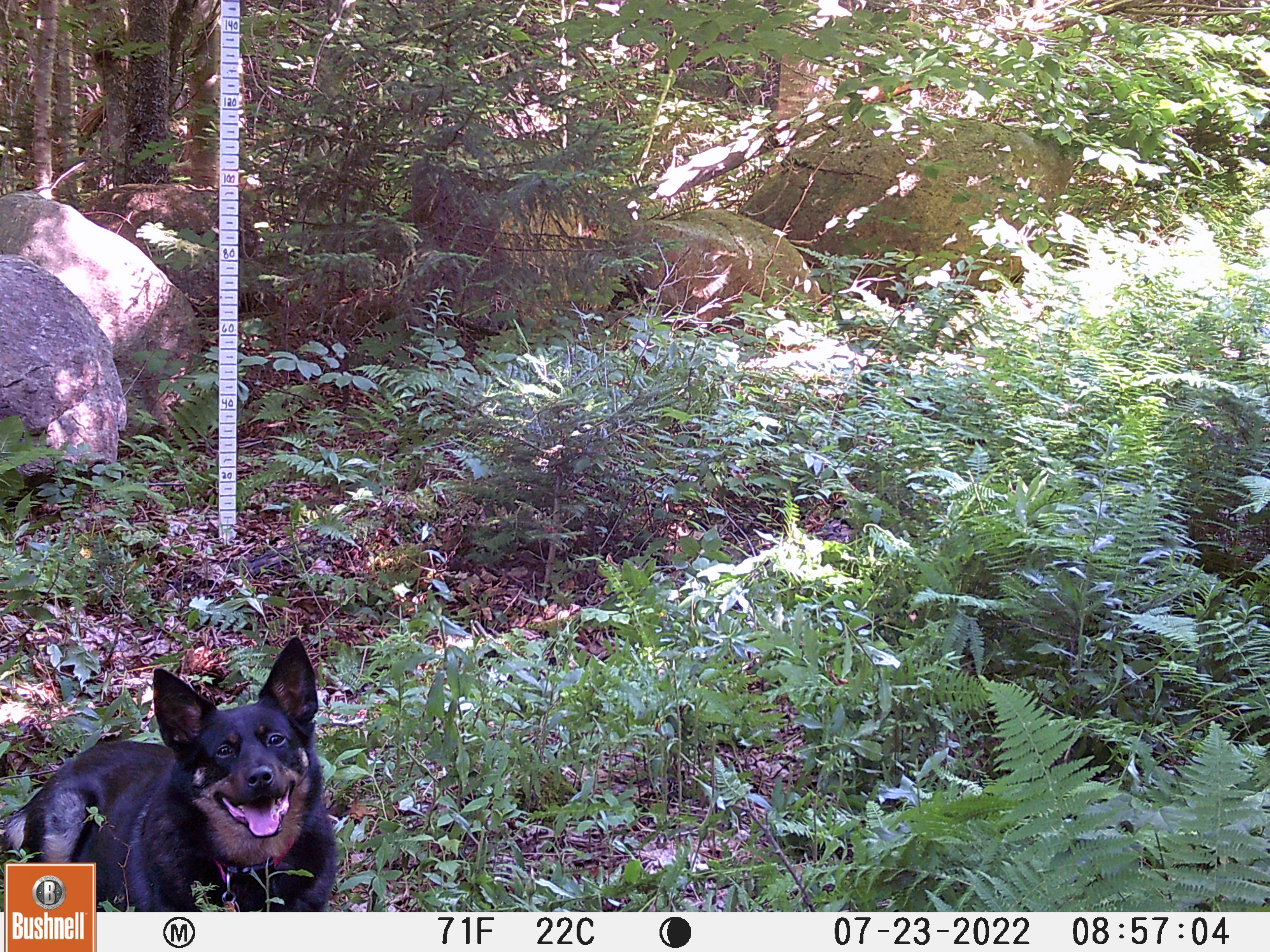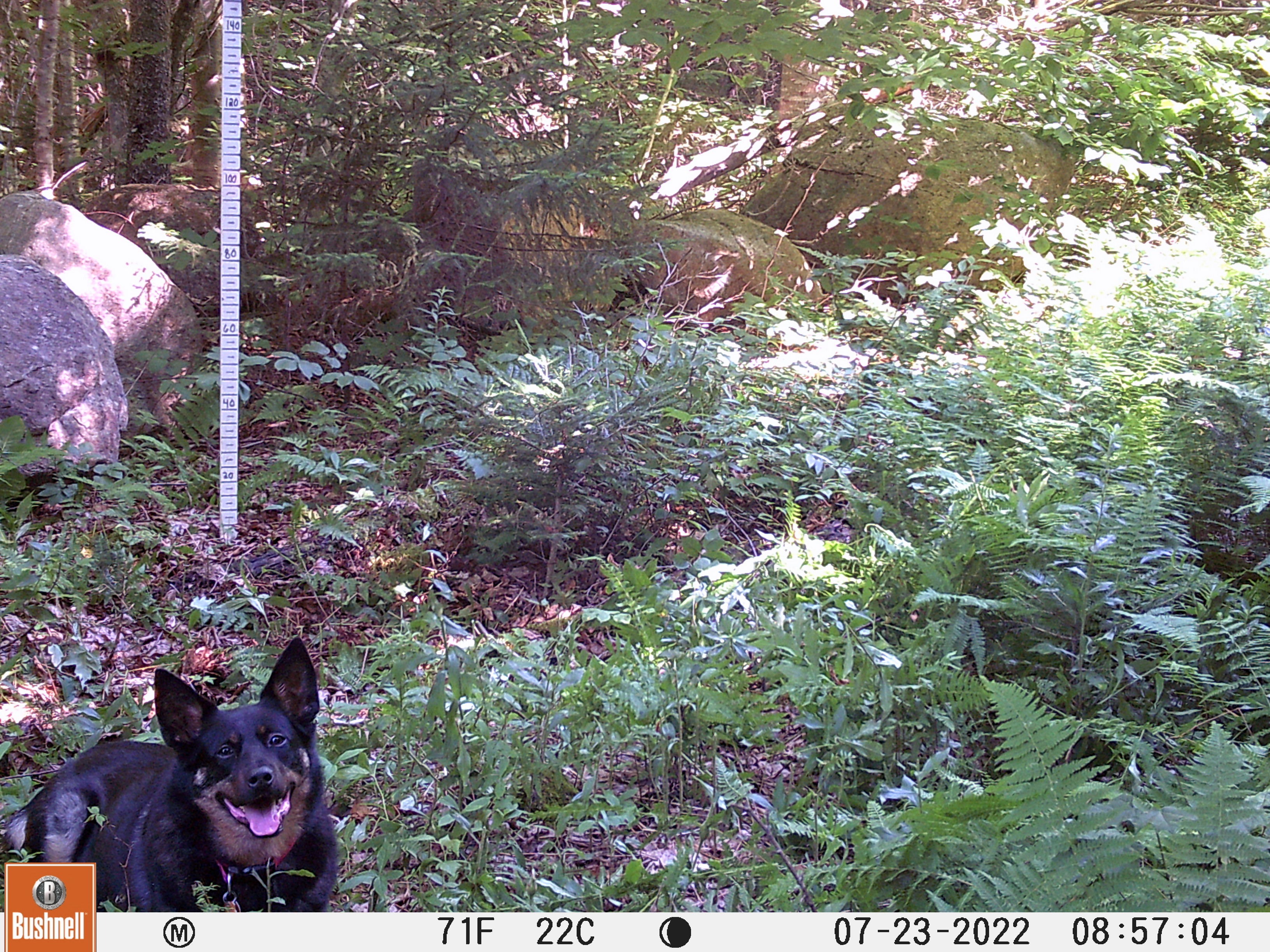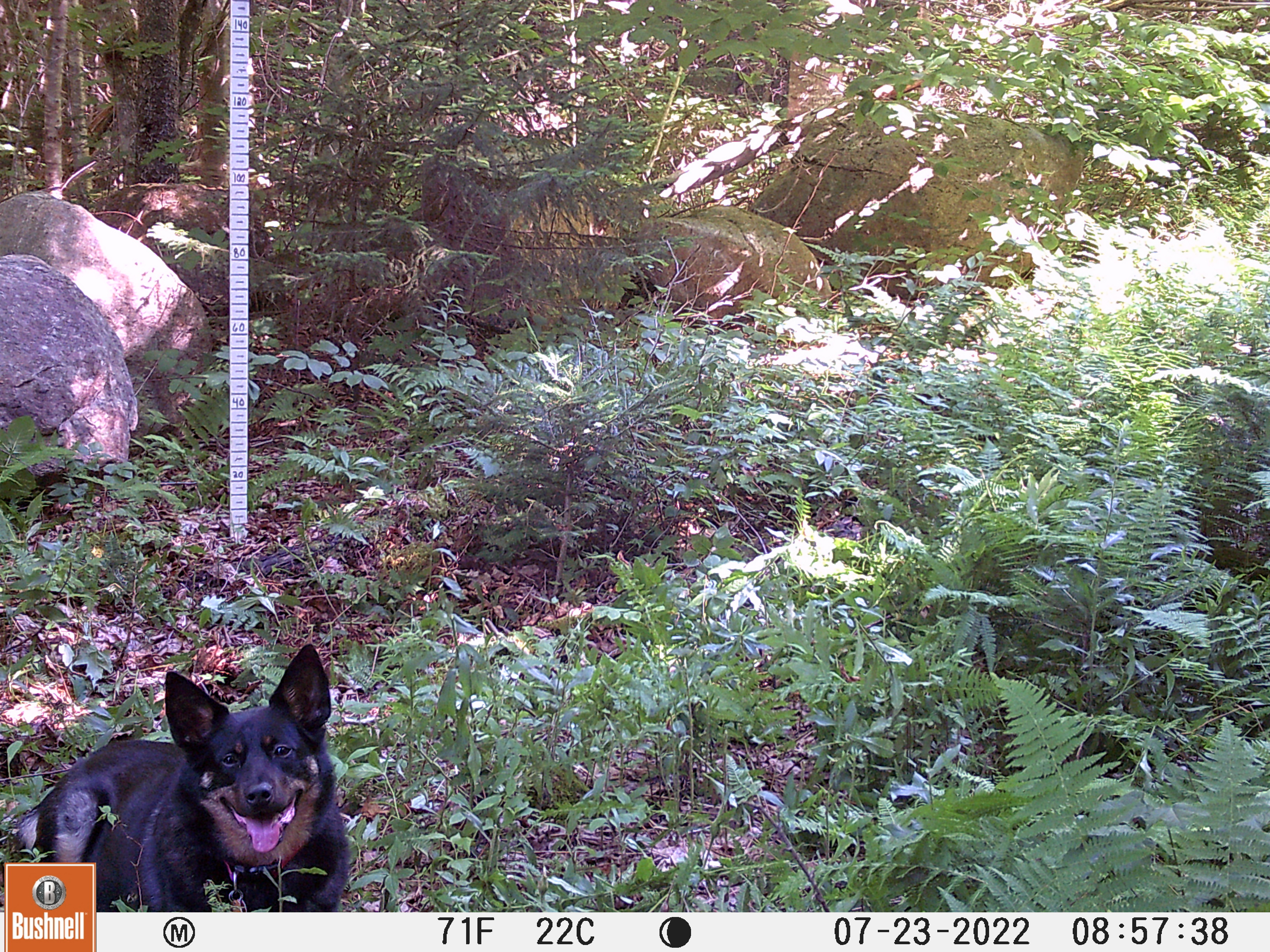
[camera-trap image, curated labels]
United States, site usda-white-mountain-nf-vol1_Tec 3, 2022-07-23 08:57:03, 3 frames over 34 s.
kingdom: Animalia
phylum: Chordata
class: Mammalia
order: Carnivora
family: Canidae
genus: Canis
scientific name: Canis familiaris familiaris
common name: domestic dog